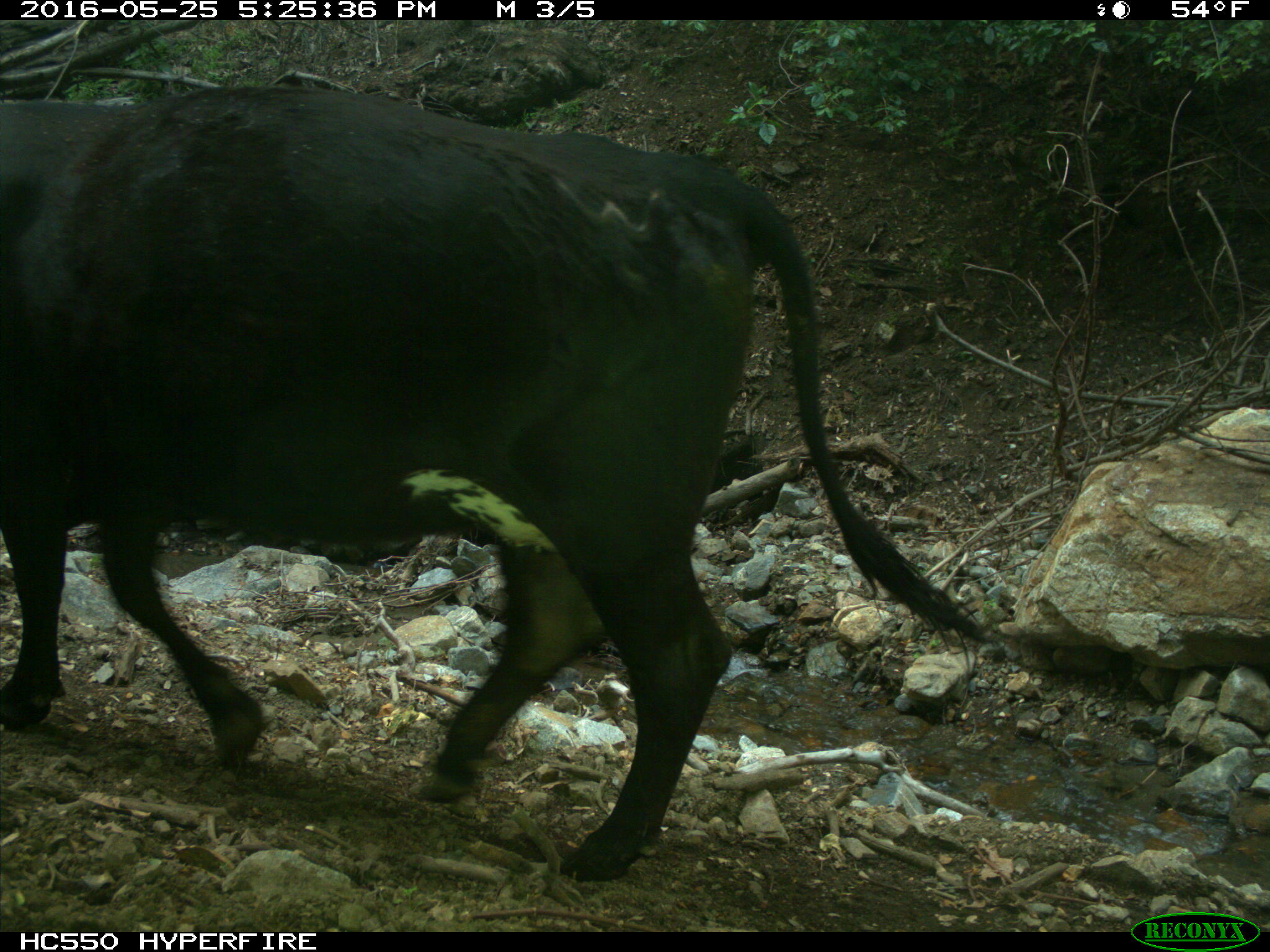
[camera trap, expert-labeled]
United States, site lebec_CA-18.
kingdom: Animalia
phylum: Chordata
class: Mammalia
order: Artiodactyla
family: Bovidae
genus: Bos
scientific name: Bos taurus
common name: domestic cow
Bos taurus (domestic cow).